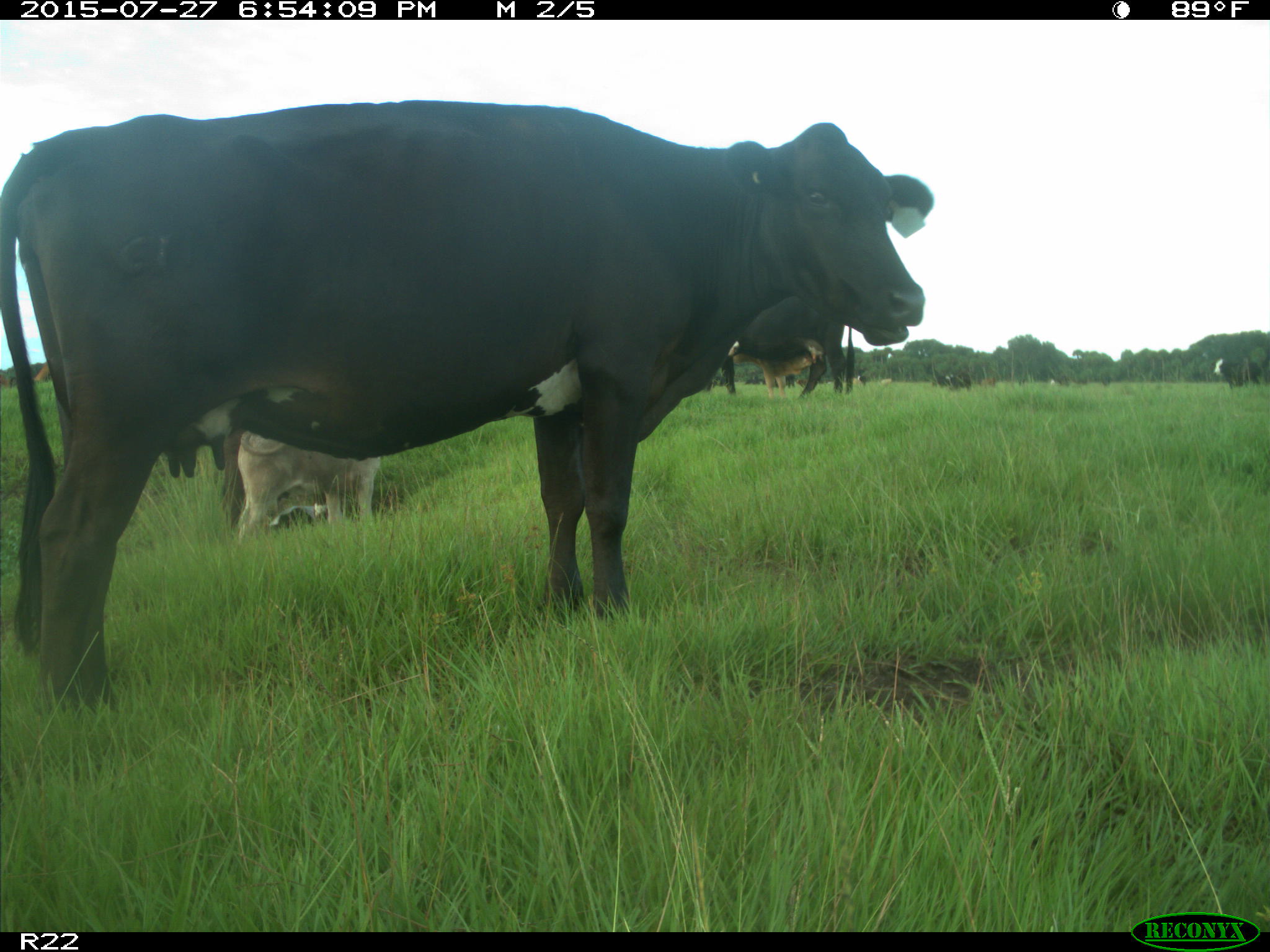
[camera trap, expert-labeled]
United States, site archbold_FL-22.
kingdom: Animalia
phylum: Chordata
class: Mammalia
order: Artiodactyla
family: Bovidae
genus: Bos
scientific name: Bos taurus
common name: domestic cow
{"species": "Bos taurus (domestic cow)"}